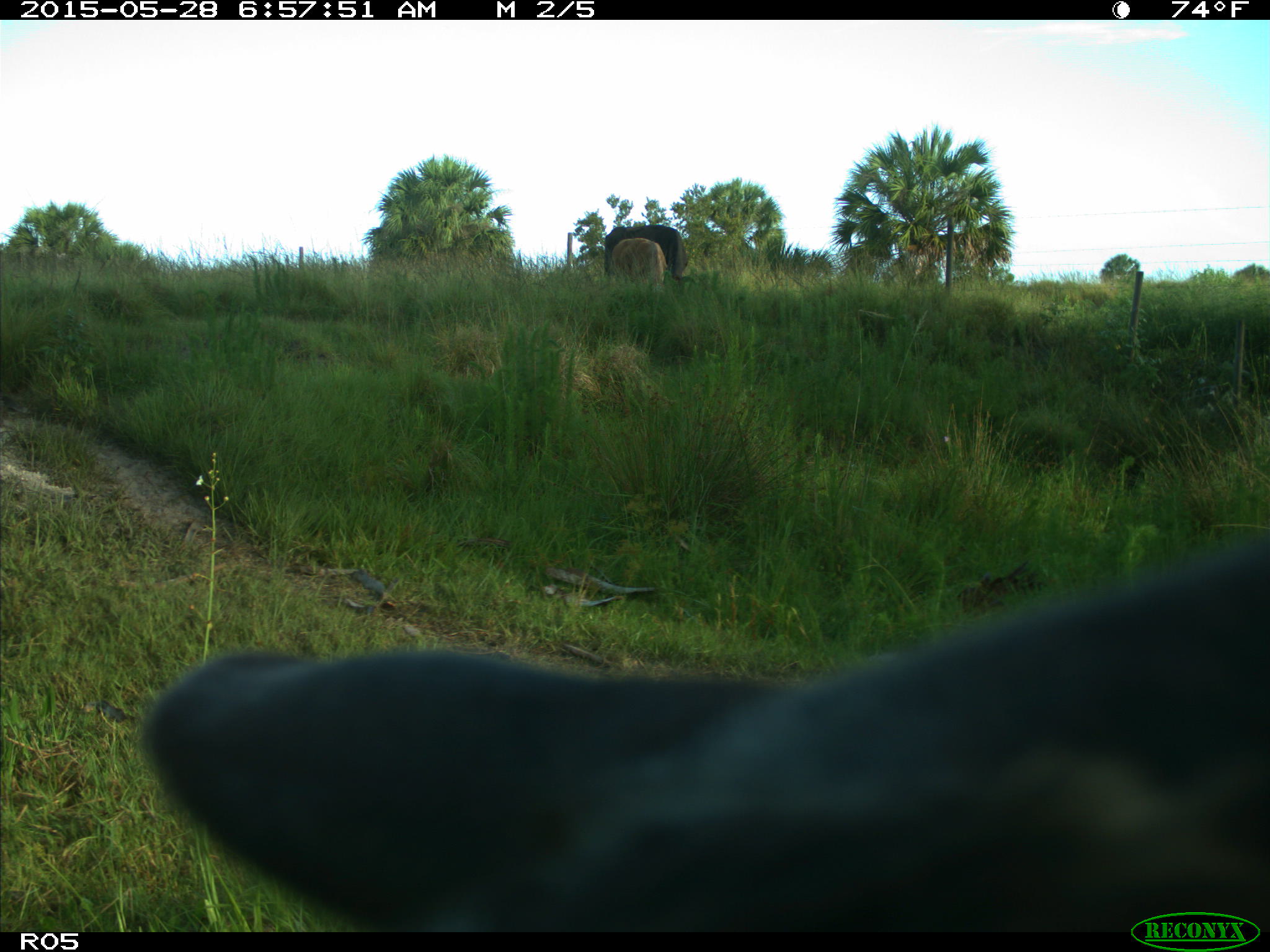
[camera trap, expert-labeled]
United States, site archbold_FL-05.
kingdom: Animalia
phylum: Chordata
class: Mammalia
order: Artiodactyla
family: Bovidae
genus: Bos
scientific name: Bos taurus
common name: domestic cow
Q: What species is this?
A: Bos taurus (domestic cow).